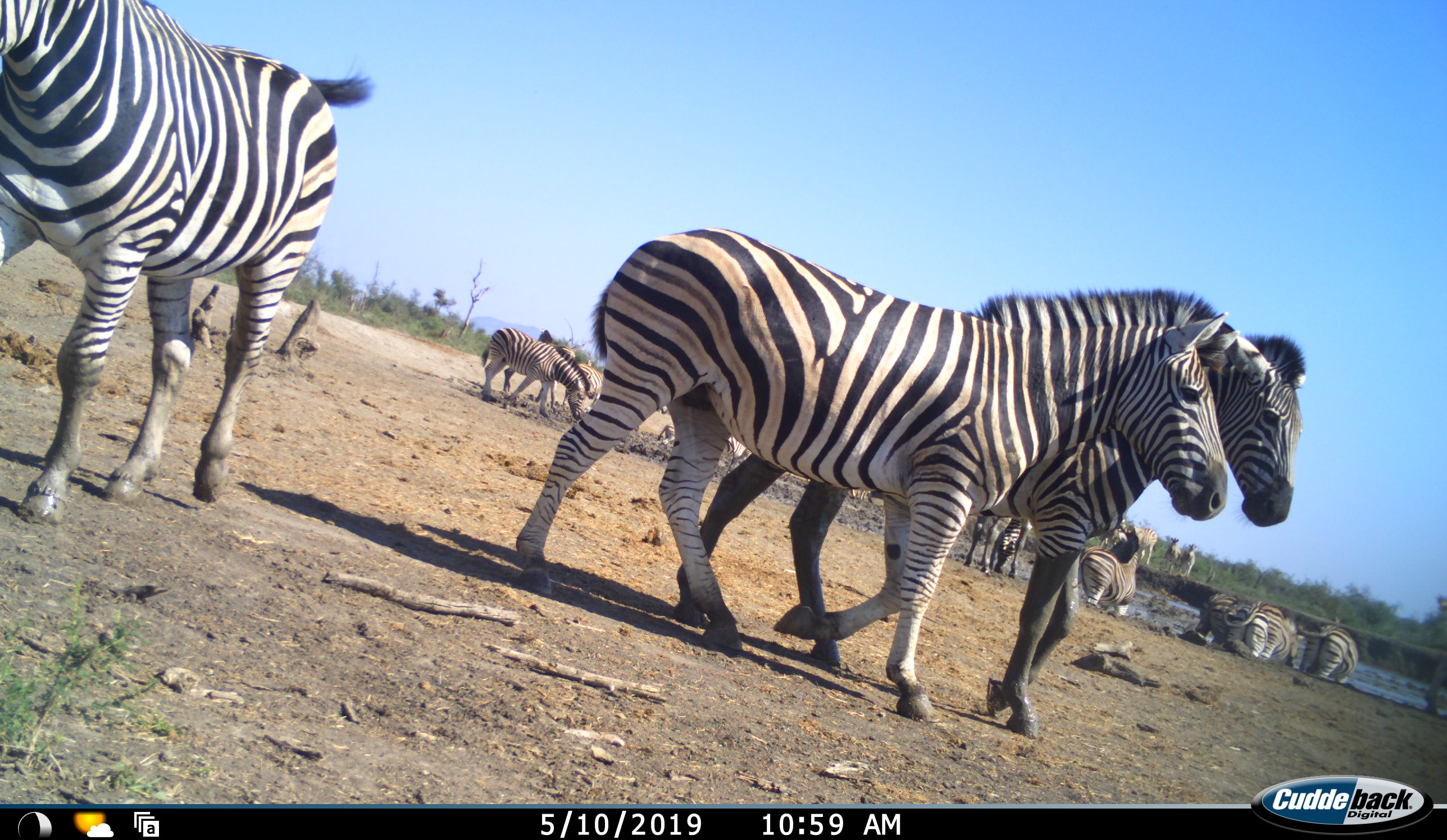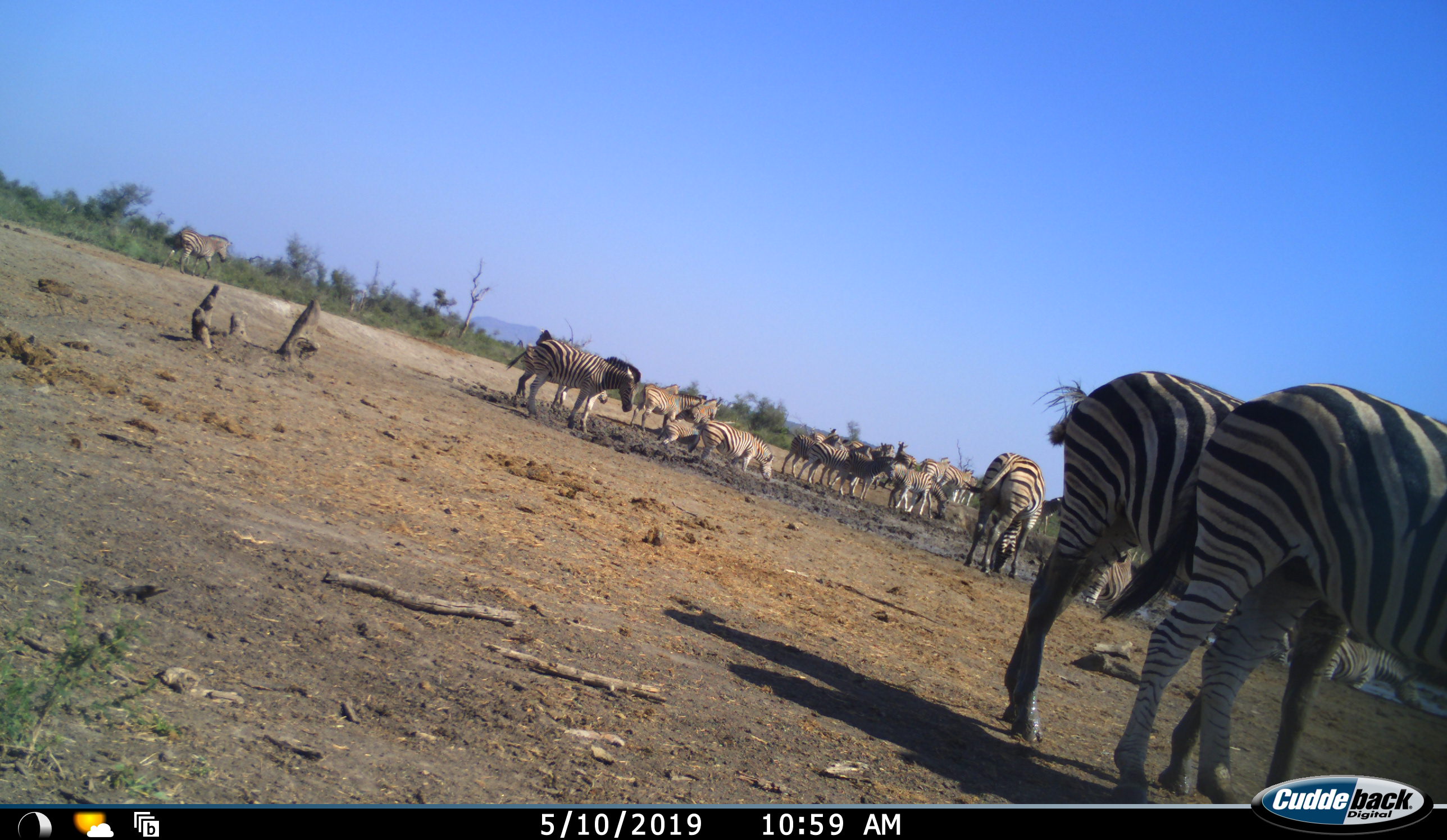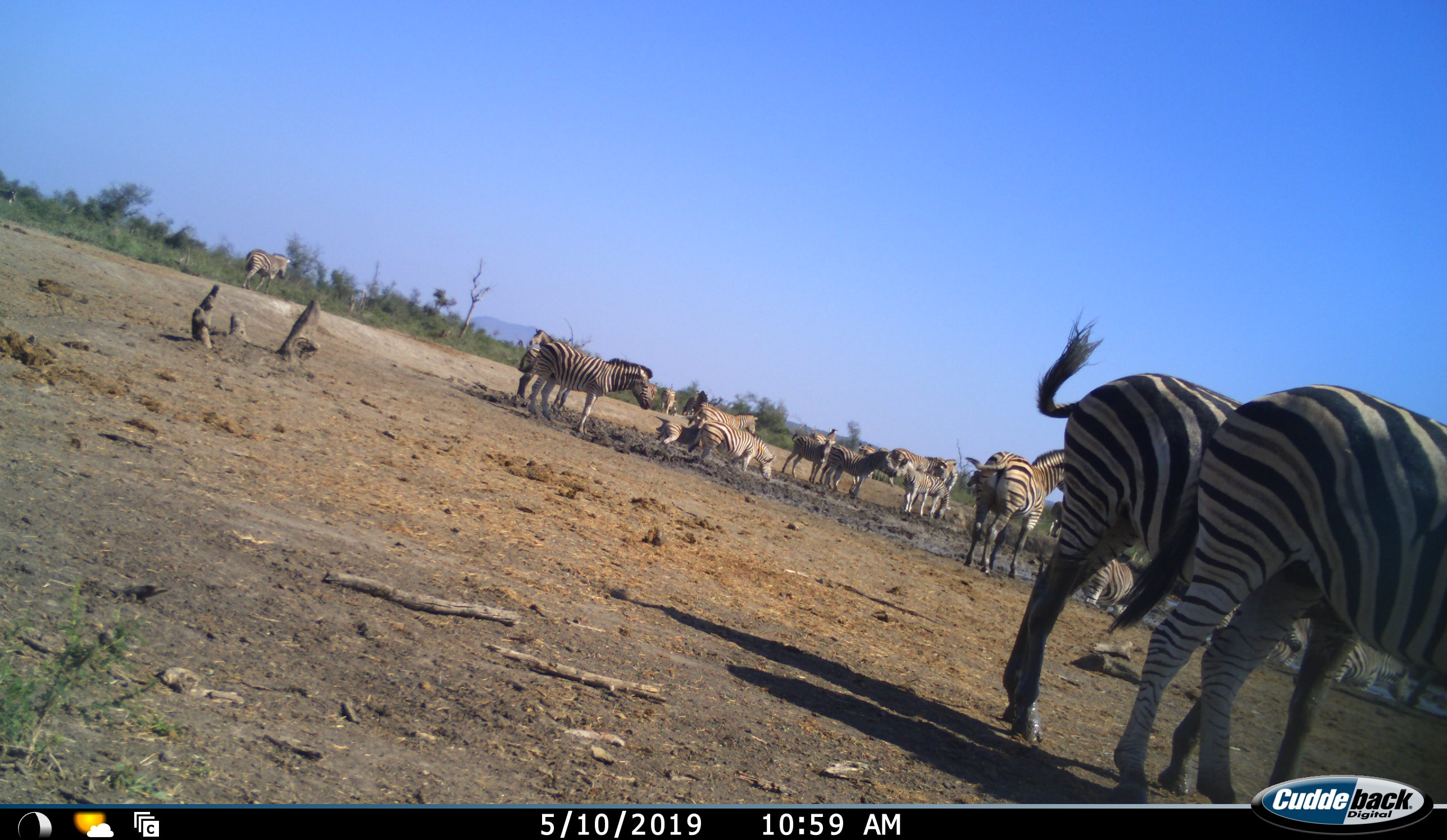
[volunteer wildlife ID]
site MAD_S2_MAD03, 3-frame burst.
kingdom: Animalia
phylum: Chordata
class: Mammalia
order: Perissodactyla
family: Equidae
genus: Equus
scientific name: Equus quagga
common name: plains zebra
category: zebraplains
Zebraplains (plains zebra) (Equus quagga), count 11-50. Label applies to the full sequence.